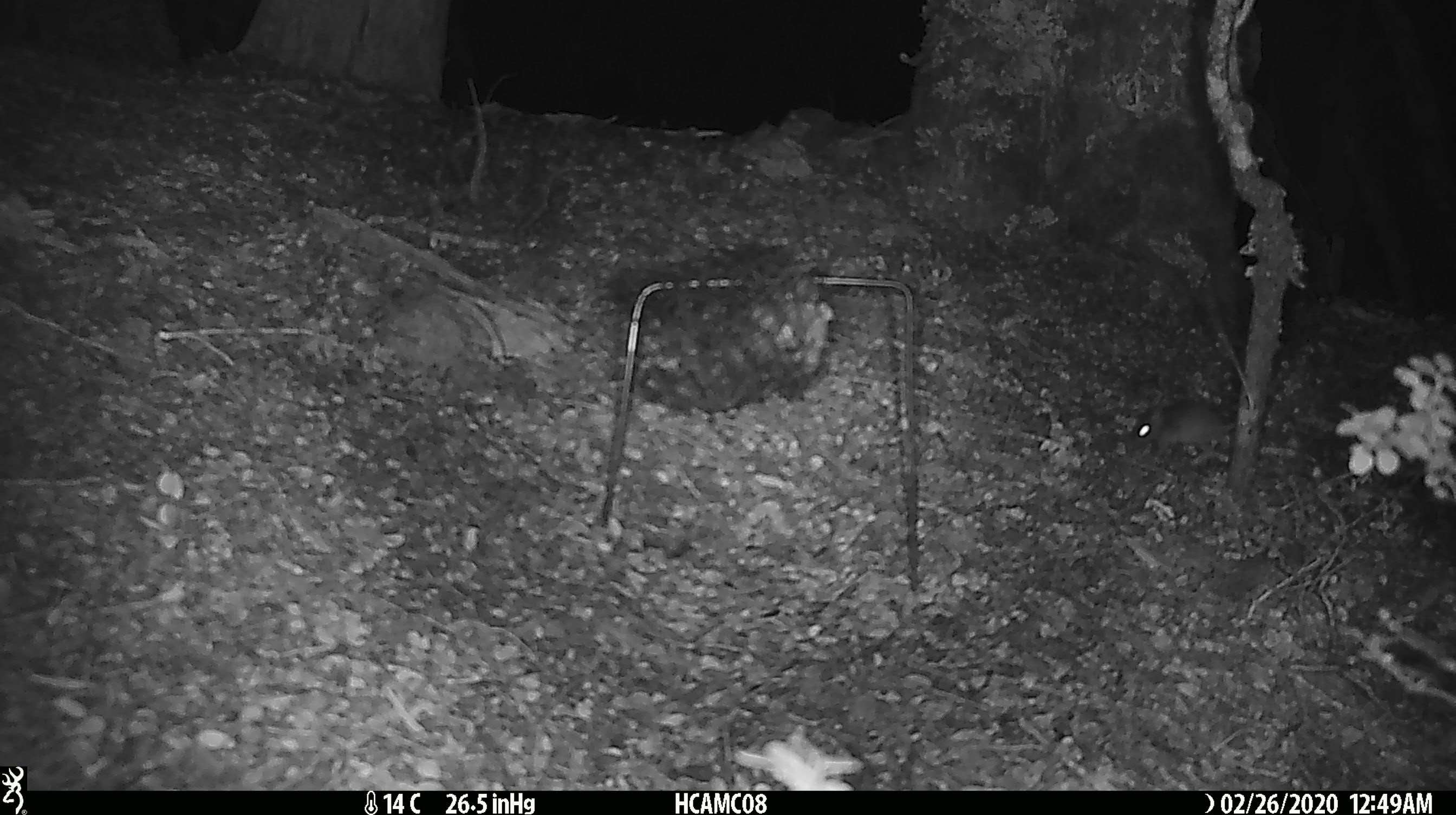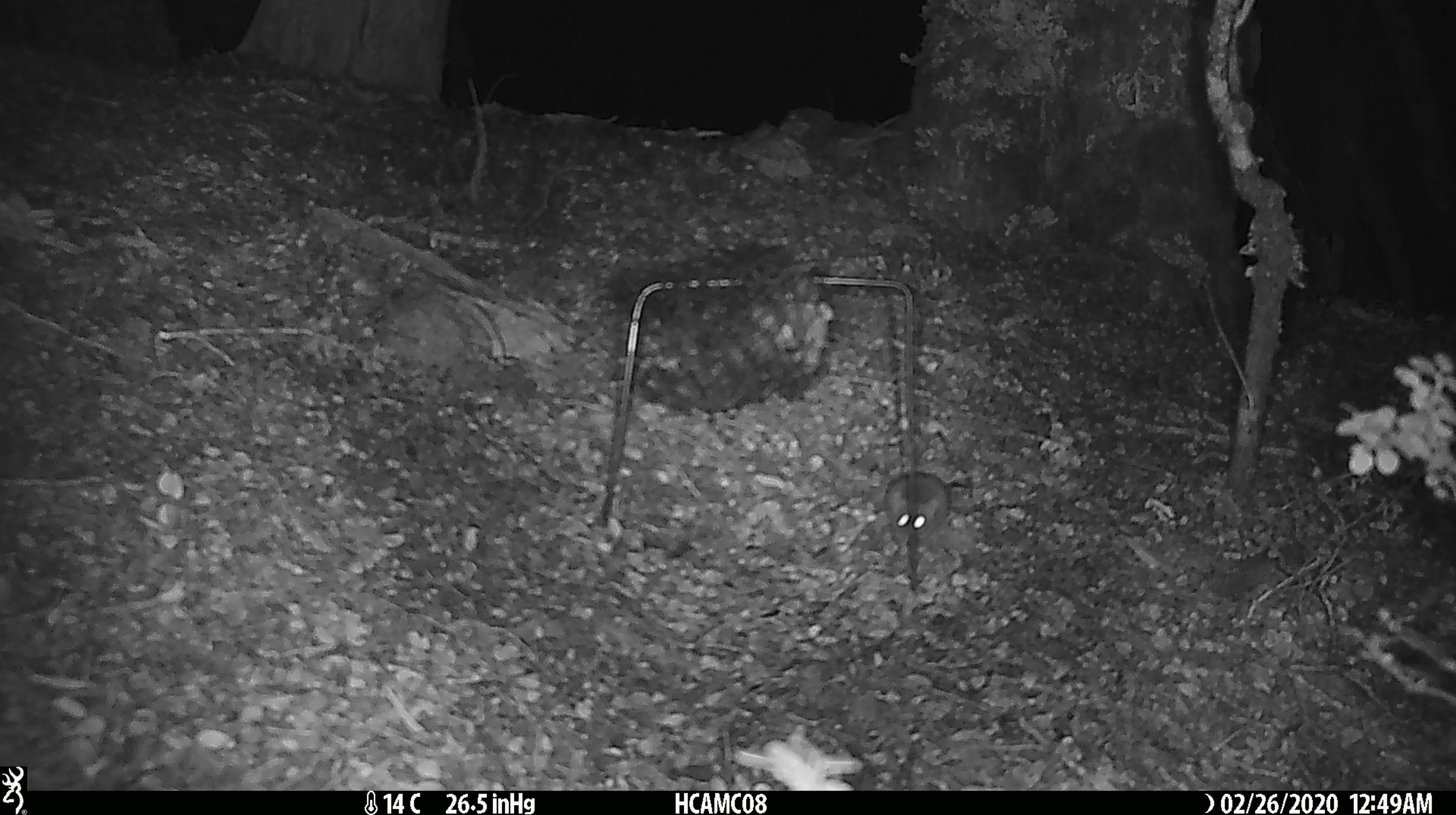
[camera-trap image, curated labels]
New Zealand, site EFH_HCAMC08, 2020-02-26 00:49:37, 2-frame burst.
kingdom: Animalia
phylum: Chordata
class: Mammalia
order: Rodentia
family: Muridae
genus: Mus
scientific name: Mus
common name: mouse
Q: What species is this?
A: Mouse (Mus).